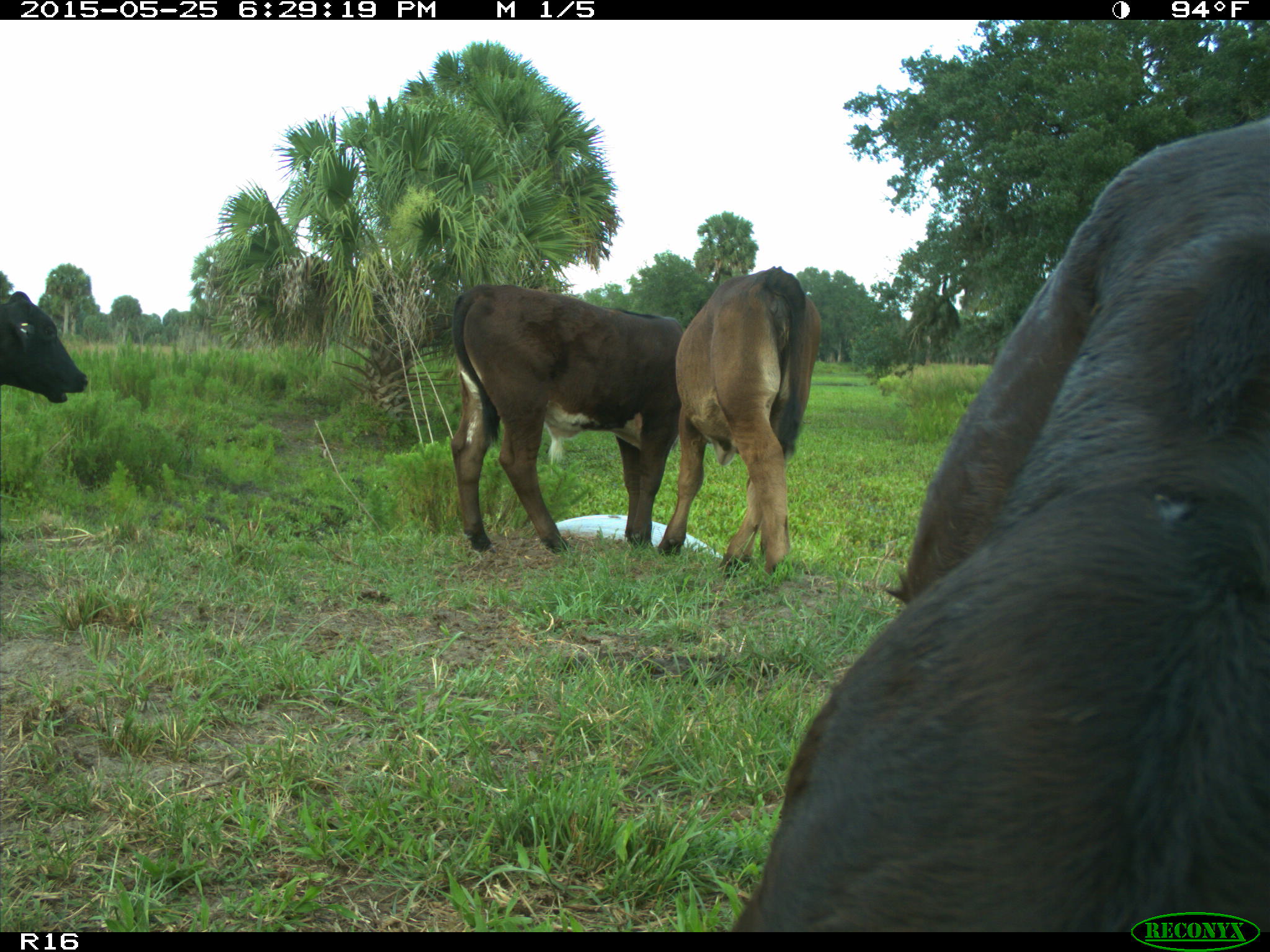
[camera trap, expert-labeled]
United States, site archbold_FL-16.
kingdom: Animalia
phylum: Chordata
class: Mammalia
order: Artiodactyla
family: Bovidae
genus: Bos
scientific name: Bos taurus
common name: domestic cow